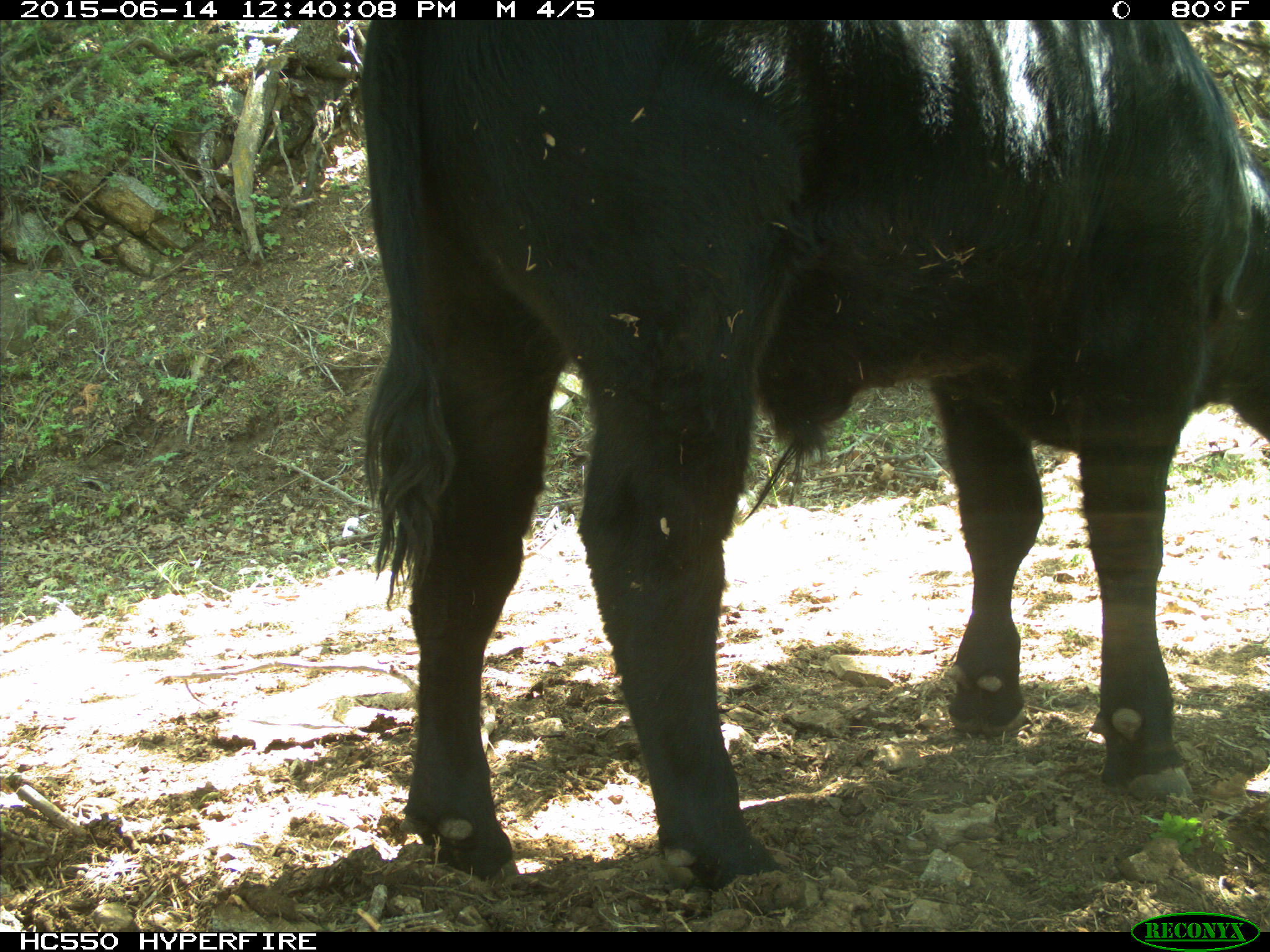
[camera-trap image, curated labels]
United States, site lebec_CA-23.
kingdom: Animalia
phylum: Chordata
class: Mammalia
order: Artiodactyla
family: Bovidae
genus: Bos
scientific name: Bos taurus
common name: domestic cow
Bos taurus (domestic cow).